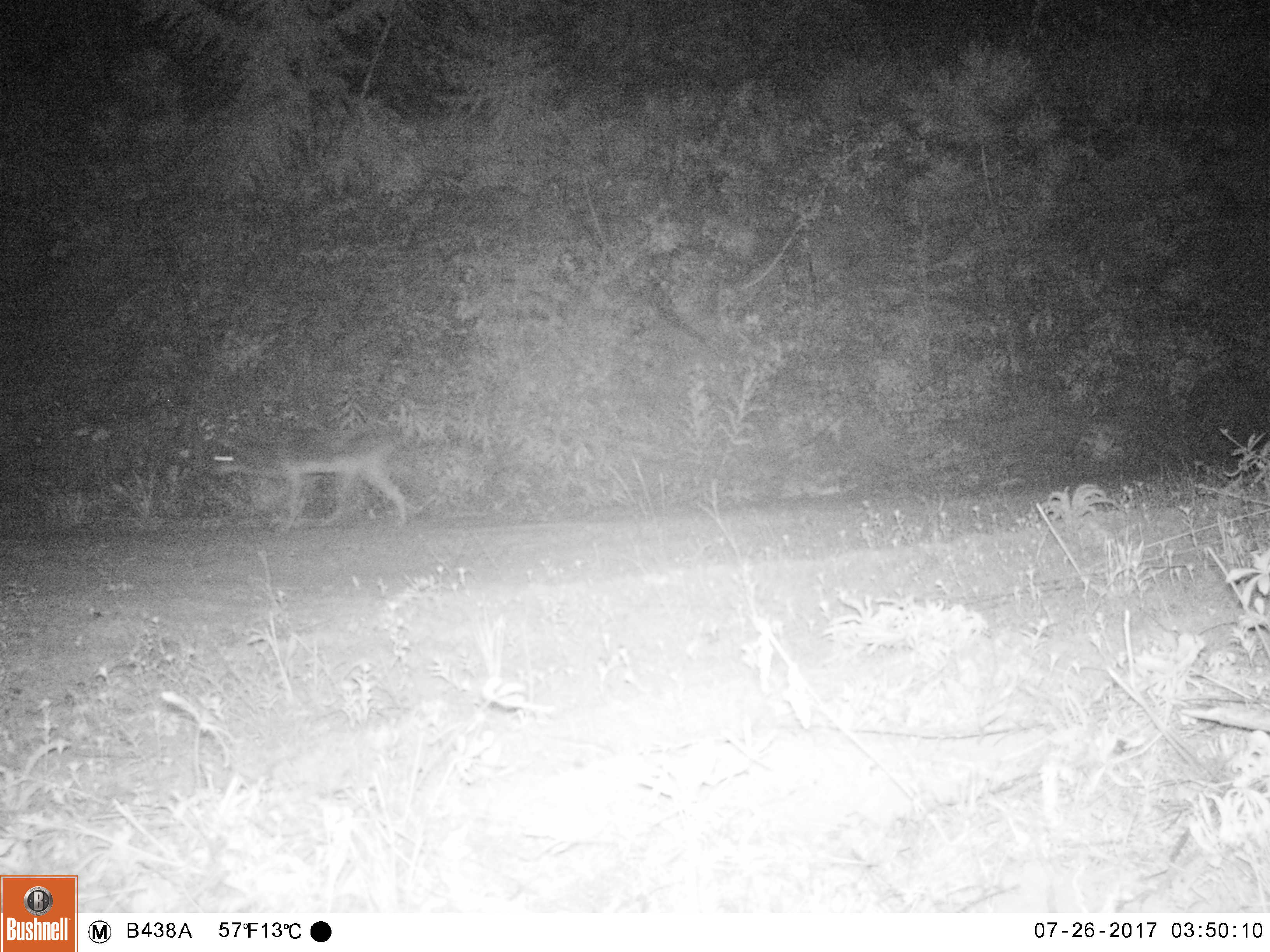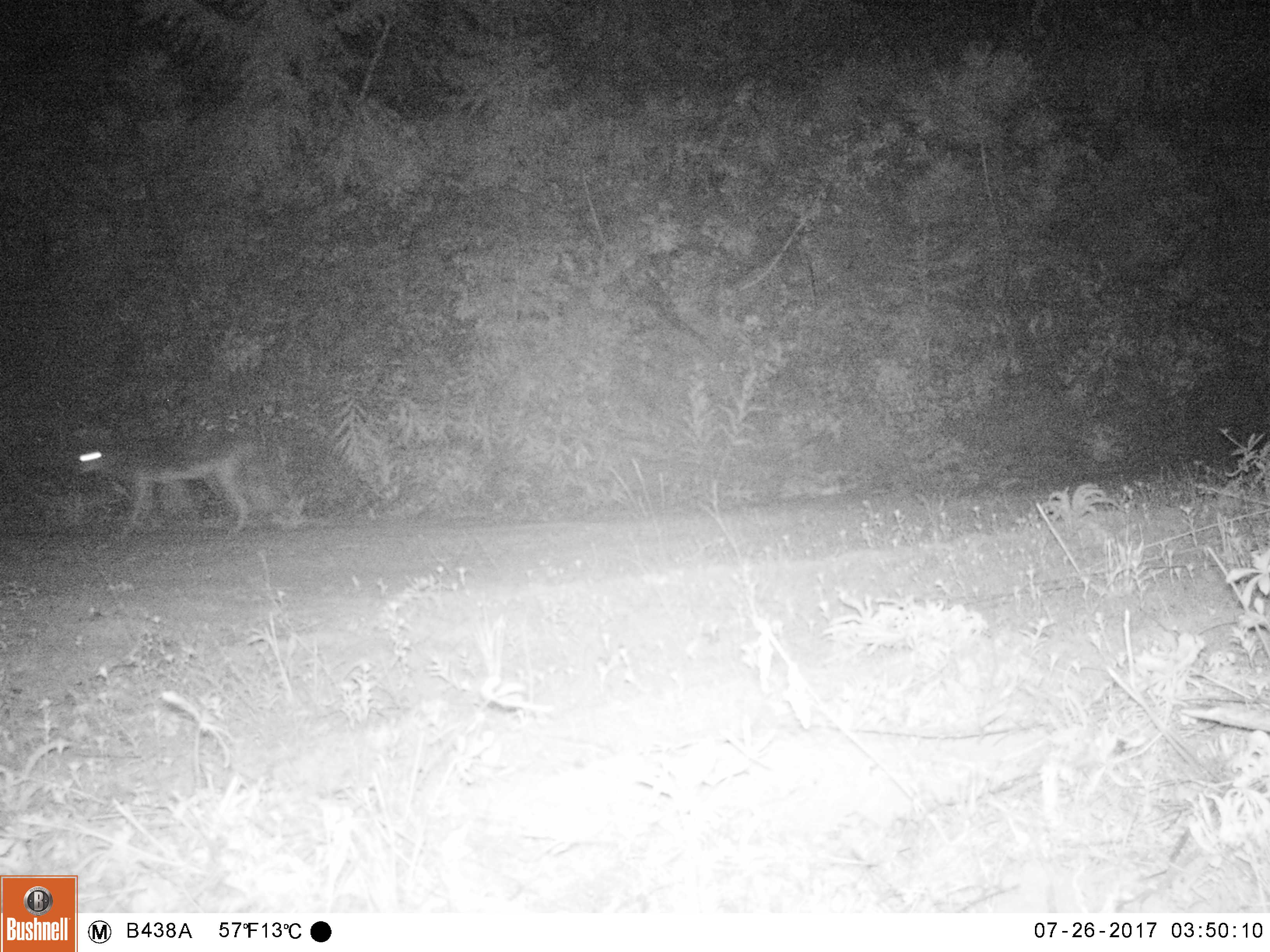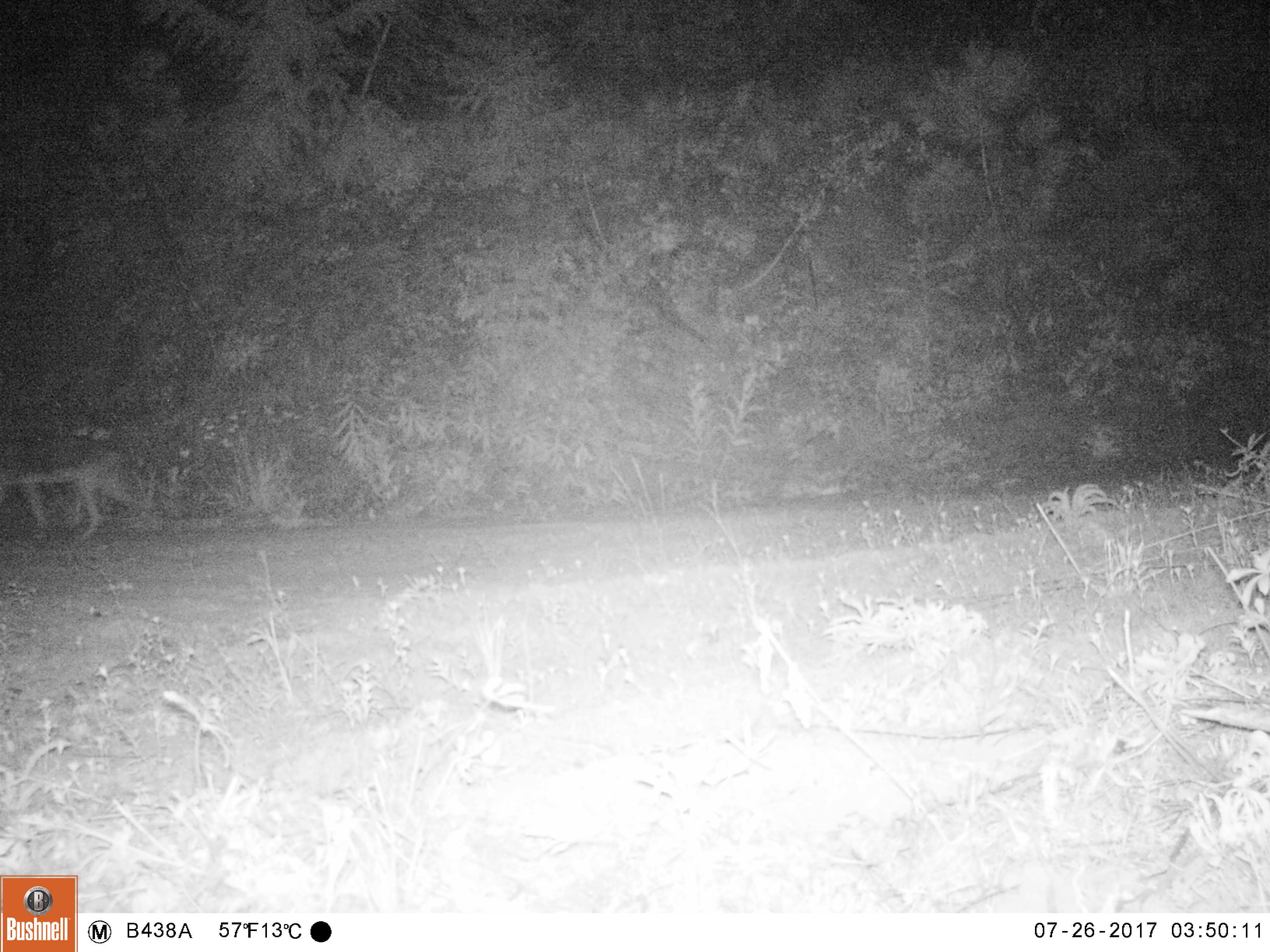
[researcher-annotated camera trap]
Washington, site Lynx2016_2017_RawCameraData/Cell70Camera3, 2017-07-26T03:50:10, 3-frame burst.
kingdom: Animalia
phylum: Chordata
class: Mammalia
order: Carnivora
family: Canidae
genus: Canis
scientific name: Canis latrans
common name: coyote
Canis latrans (coyote). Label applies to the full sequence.